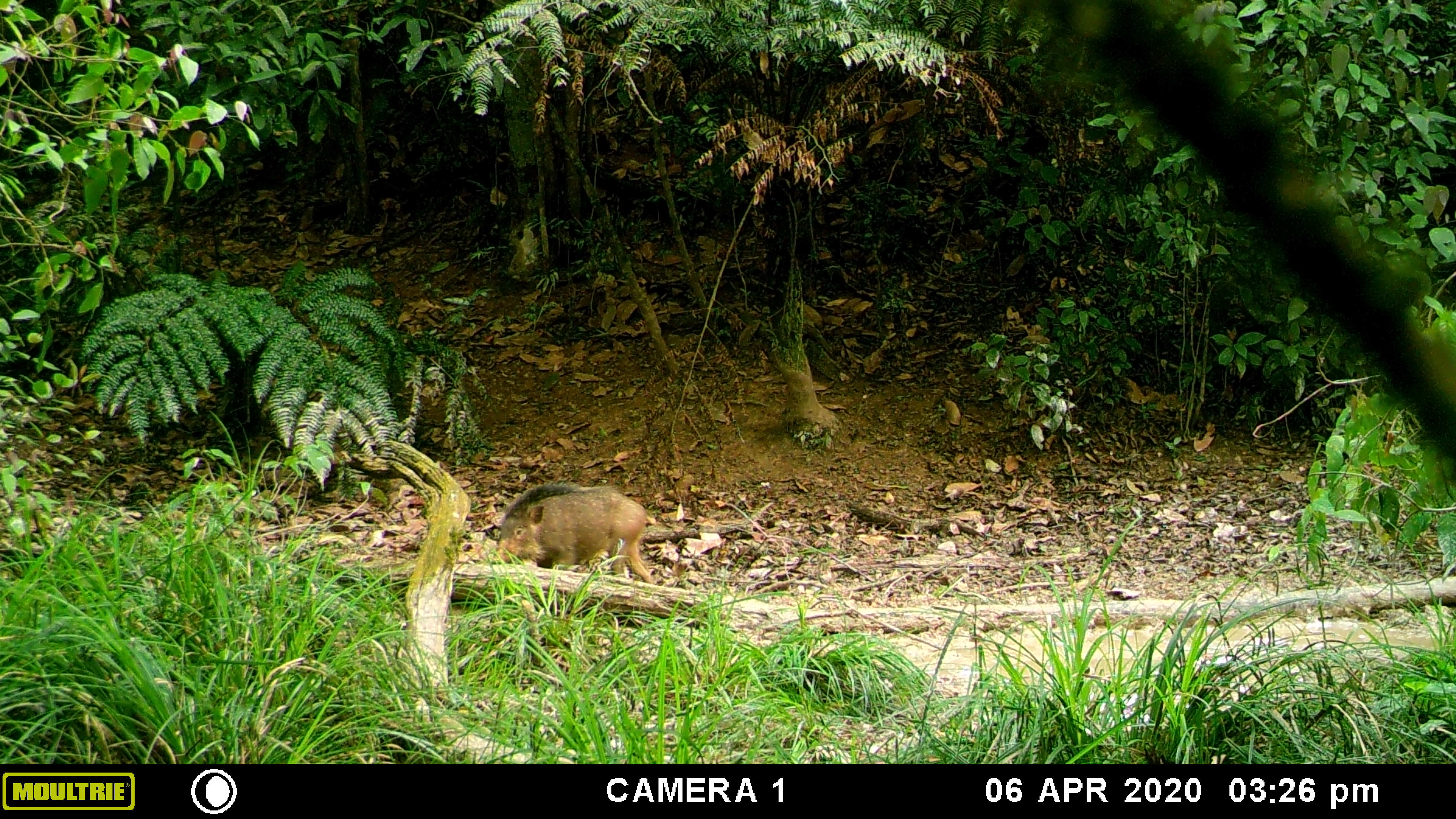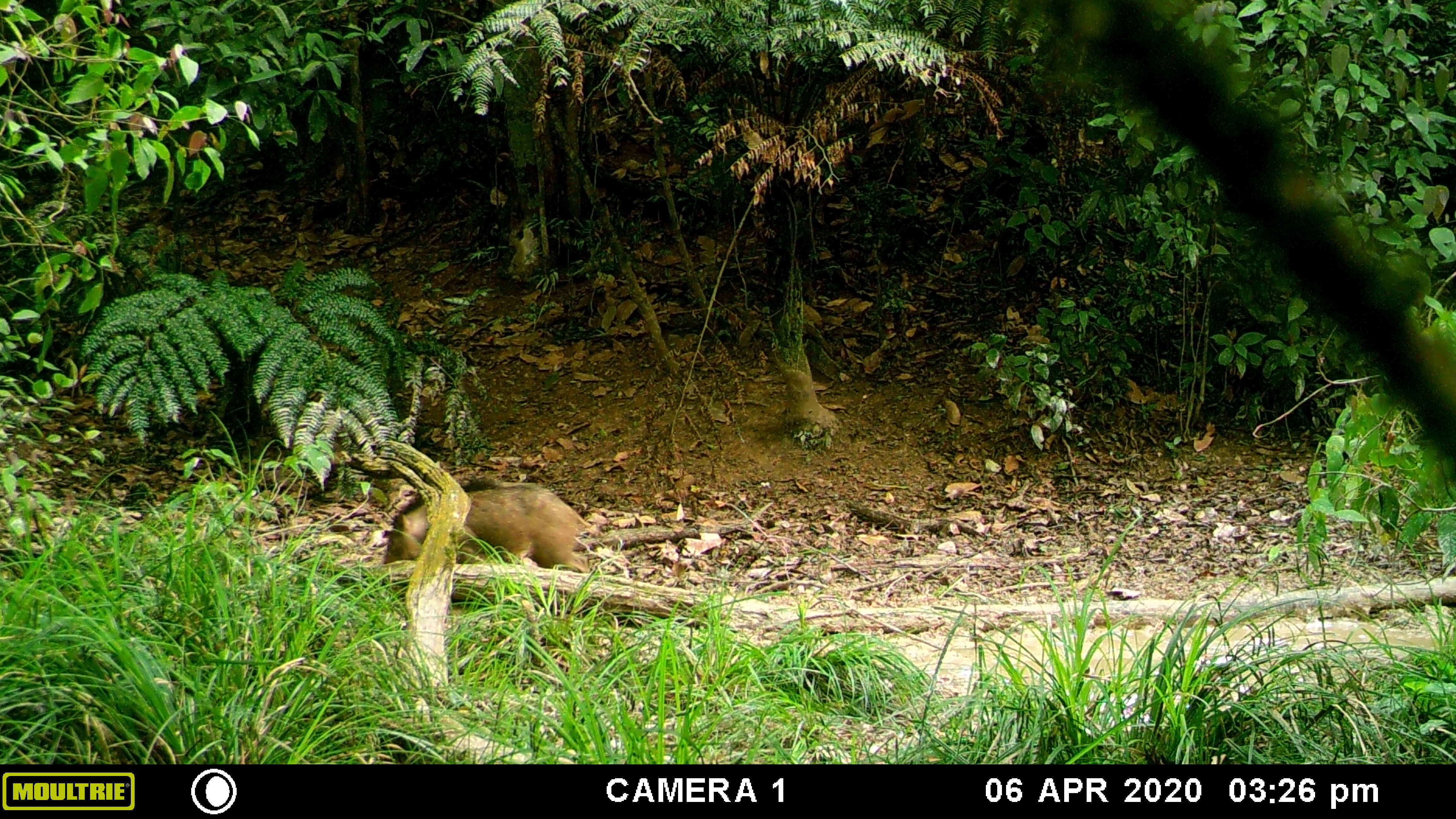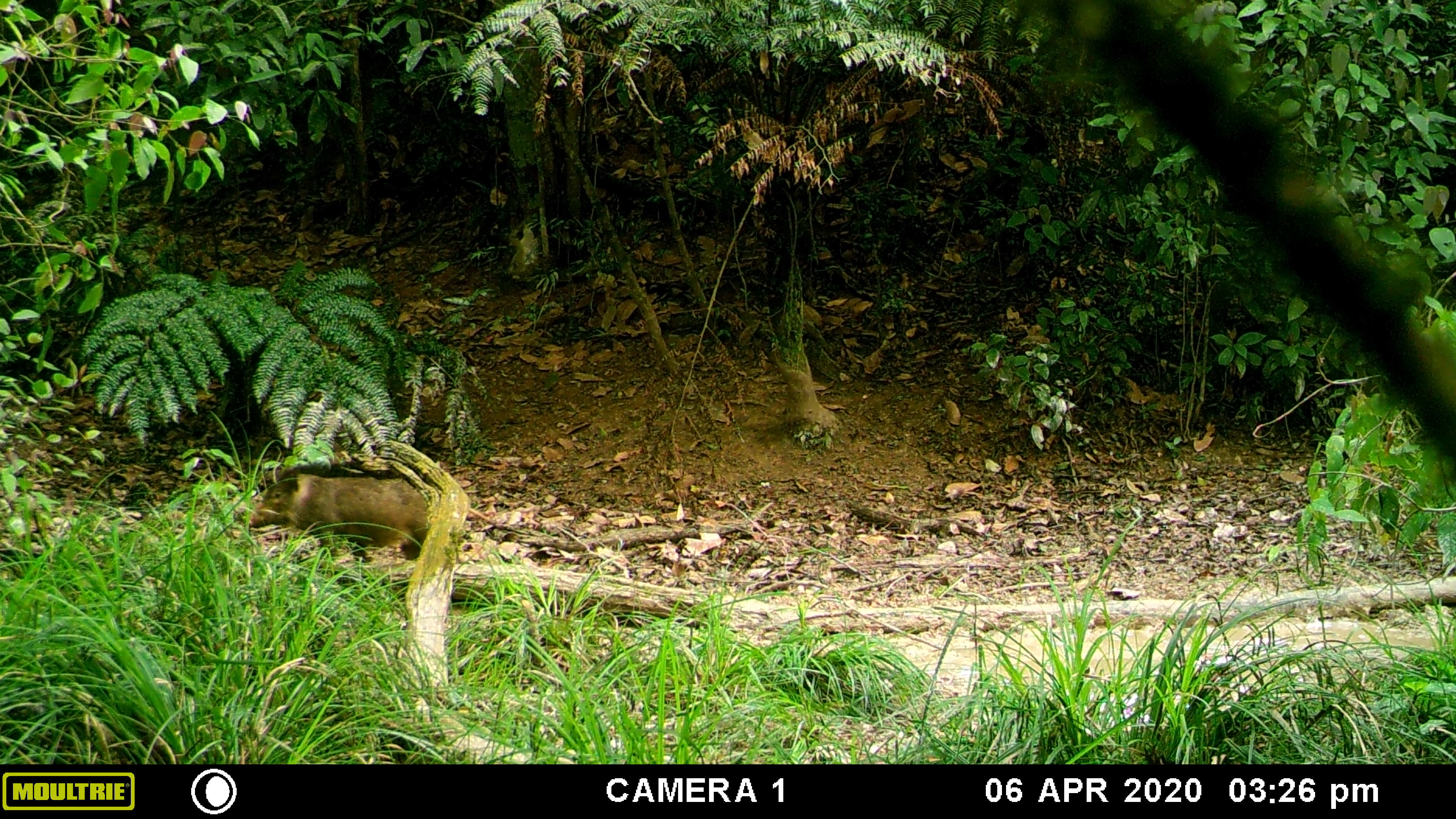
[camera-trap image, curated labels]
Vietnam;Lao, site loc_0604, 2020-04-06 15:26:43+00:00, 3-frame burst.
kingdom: Animalia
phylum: Chordata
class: Mammalia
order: Artiodactyla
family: Suidae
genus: Sus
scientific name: Sus scrofa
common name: eurasian wild pig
Eurasian wild pig (Sus scrofa). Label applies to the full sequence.